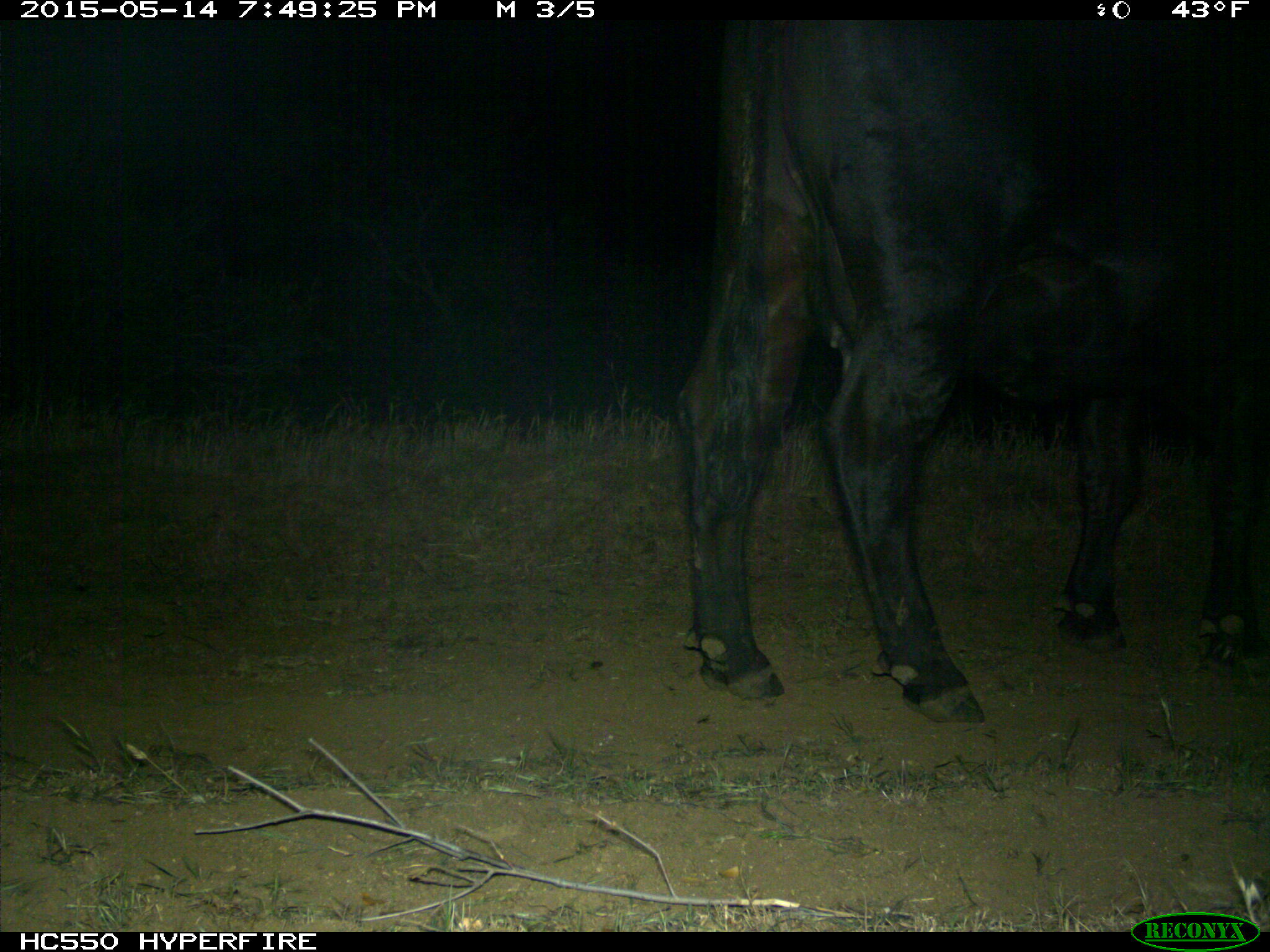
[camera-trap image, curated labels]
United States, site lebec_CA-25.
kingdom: Animalia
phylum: Chordata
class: Mammalia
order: Artiodactyla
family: Bovidae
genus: Bos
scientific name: Bos taurus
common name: domestic cow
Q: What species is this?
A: Bos taurus (domestic cow).